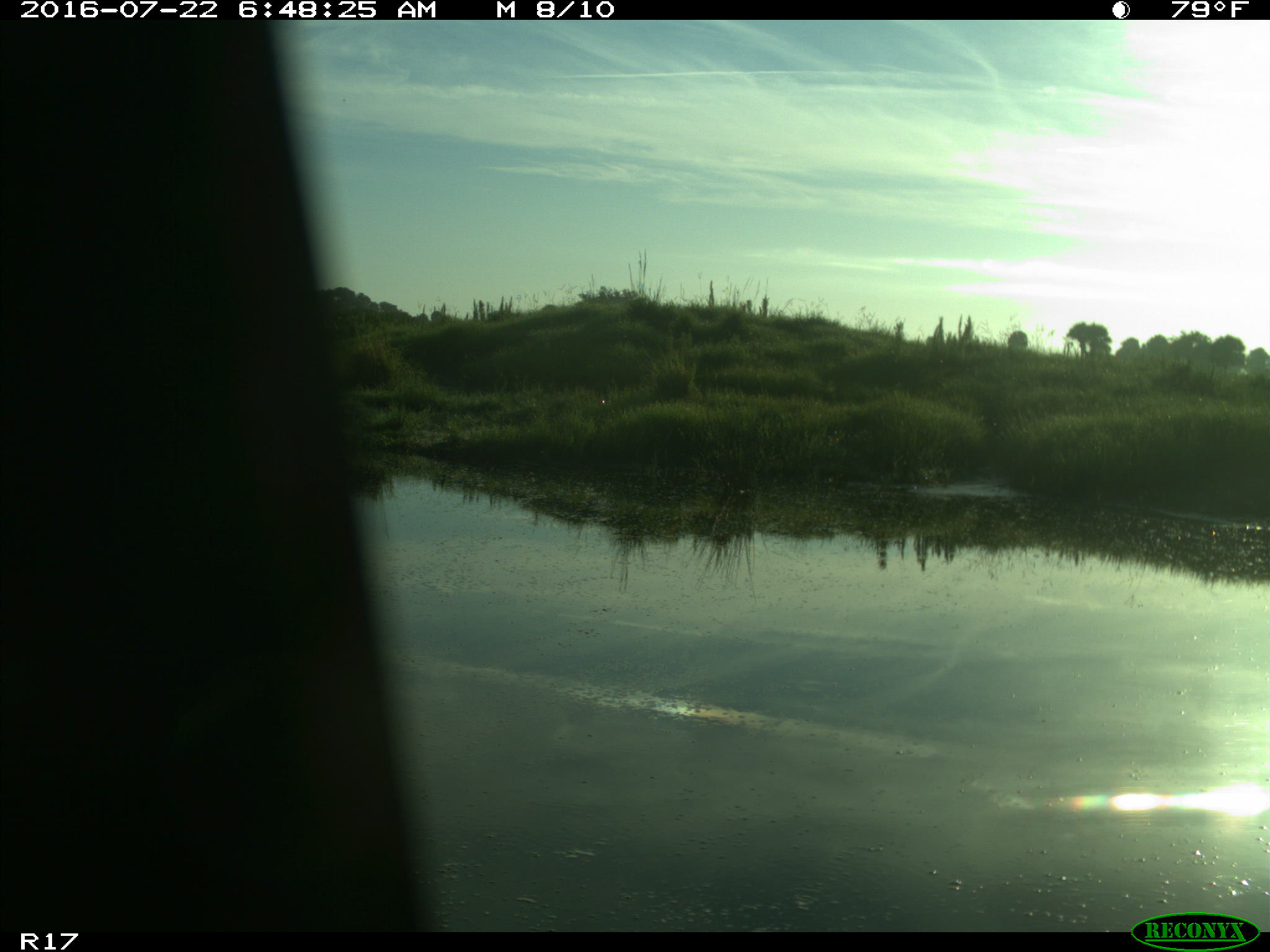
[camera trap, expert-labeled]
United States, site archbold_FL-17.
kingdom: Animalia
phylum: Chordata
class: Aves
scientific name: Aves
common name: birds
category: unidentified bird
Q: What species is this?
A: Unidentified bird (birds) (Aves).